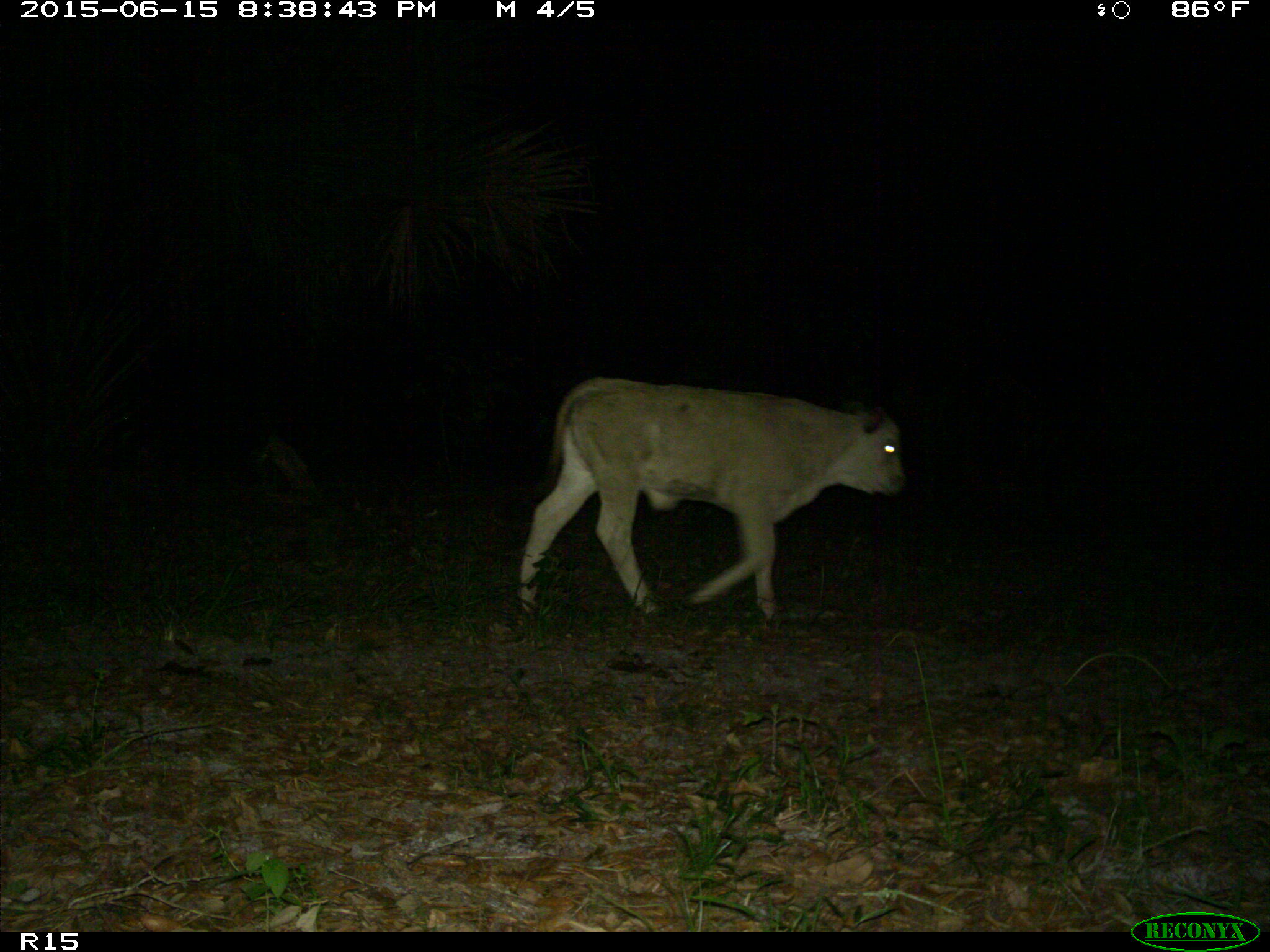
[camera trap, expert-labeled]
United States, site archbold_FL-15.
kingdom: Animalia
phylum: Chordata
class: Mammalia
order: Artiodactyla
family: Bovidae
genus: Bos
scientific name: Bos taurus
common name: domestic cow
Bos taurus (domestic cow).